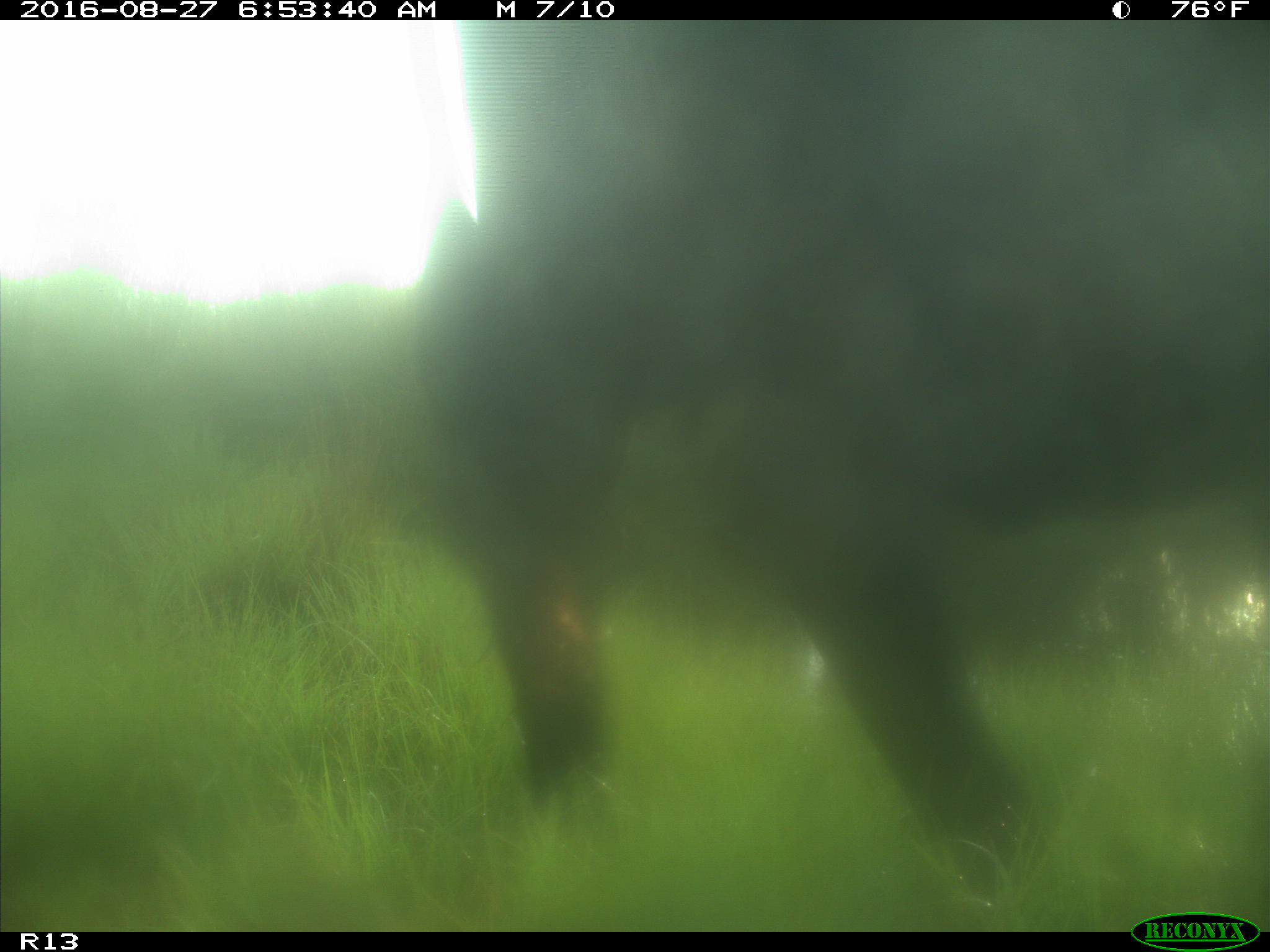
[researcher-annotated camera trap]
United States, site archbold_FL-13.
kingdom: Animalia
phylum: Chordata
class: Mammalia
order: Artiodactyla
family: Bovidae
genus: Bos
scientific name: Bos taurus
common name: domestic cow